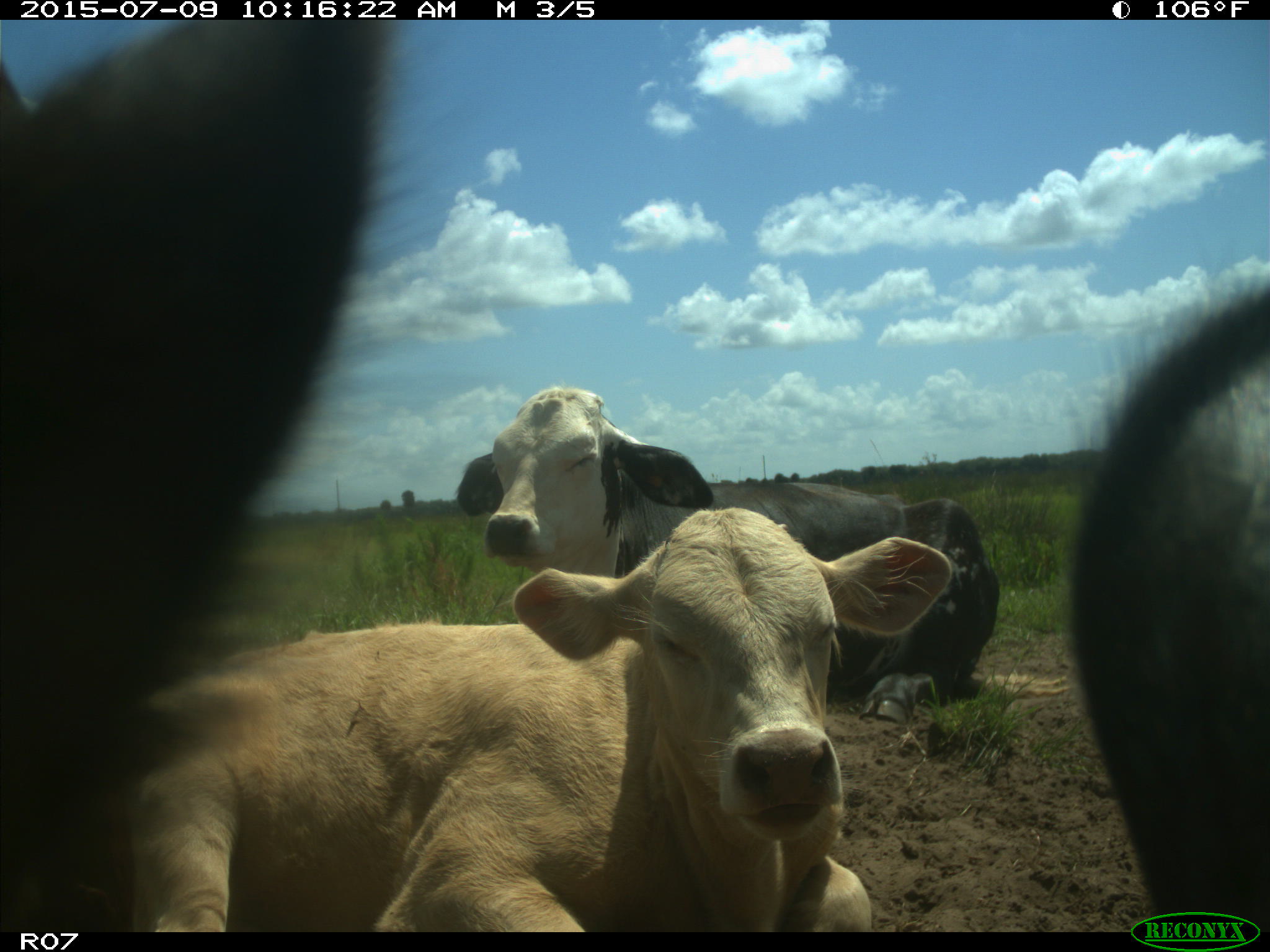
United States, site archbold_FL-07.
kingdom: Animalia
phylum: Chordata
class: Mammalia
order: Artiodactyla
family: Bovidae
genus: Bos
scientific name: Bos taurus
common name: domestic cow